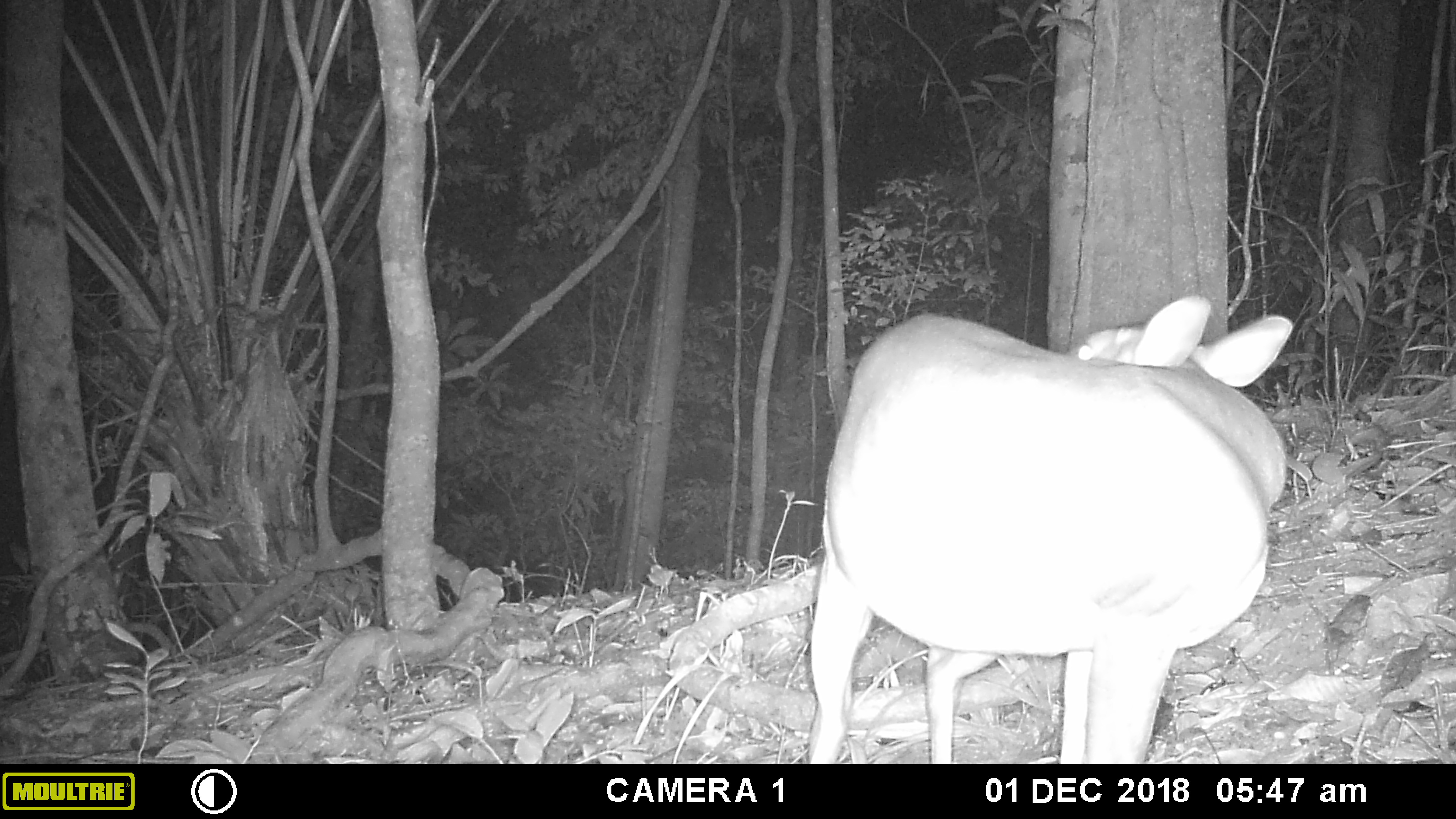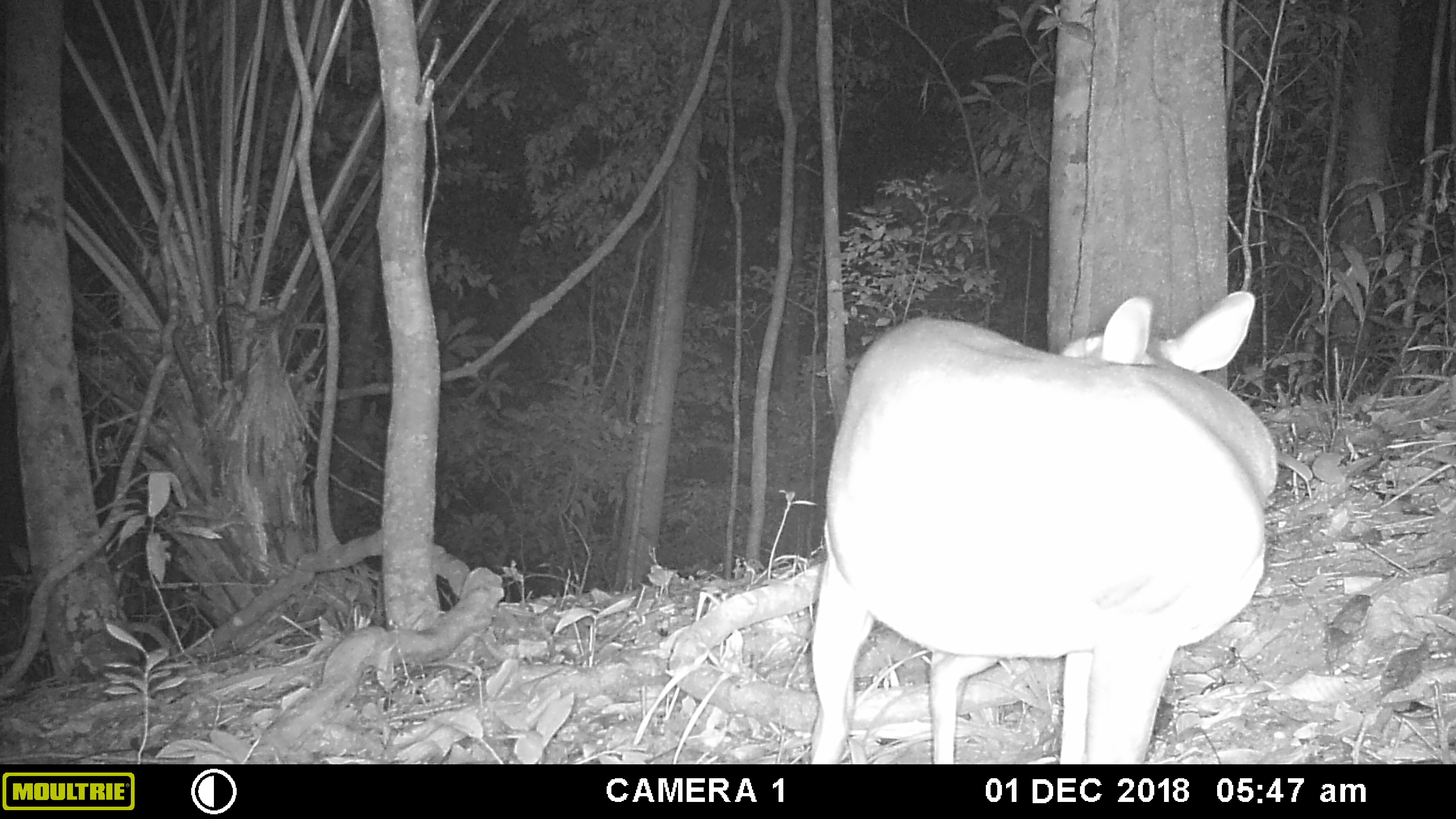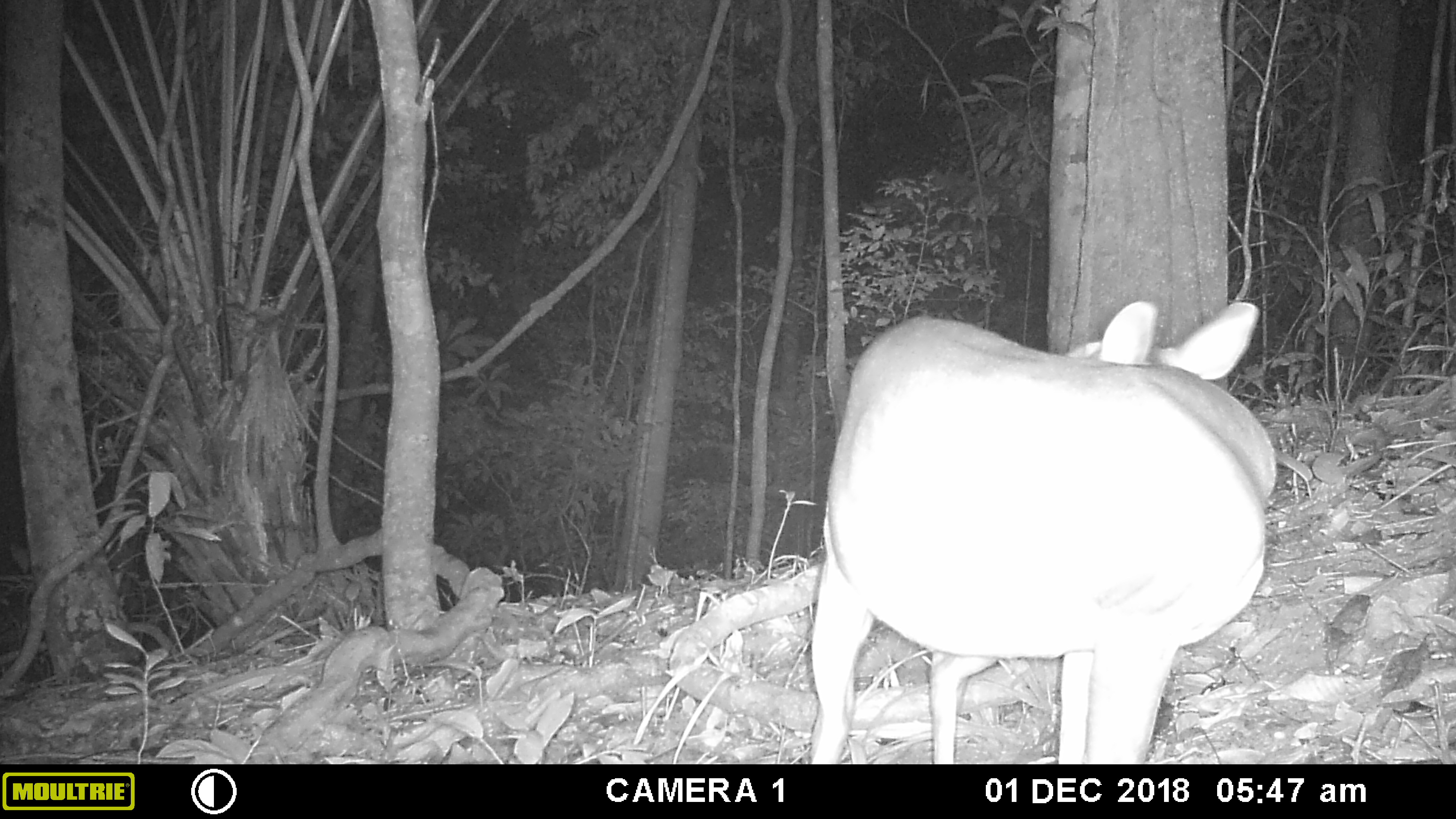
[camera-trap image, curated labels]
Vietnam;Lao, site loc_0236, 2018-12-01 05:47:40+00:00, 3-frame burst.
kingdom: Animalia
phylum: Chordata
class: Mammalia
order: Artiodactyla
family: Cervidae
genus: Muntiacus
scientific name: Muntiacus vuquangensis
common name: large-antlered muntjac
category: large antlered muntjac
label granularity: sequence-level